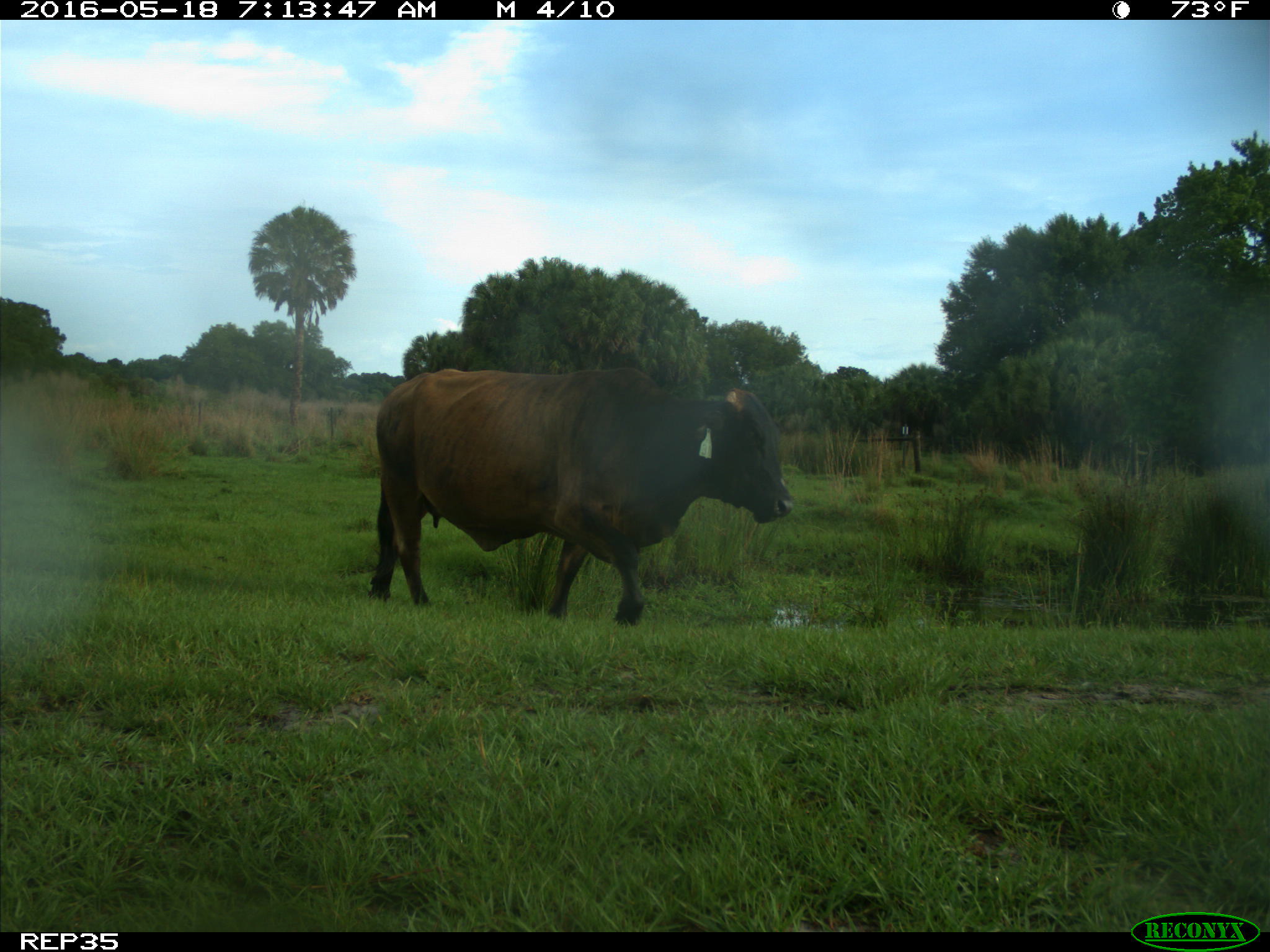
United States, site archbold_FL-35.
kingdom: Animalia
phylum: Chordata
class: Mammalia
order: Artiodactyla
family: Bovidae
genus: Bos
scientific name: Bos taurus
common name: domestic cow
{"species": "Bos taurus (domestic cow)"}